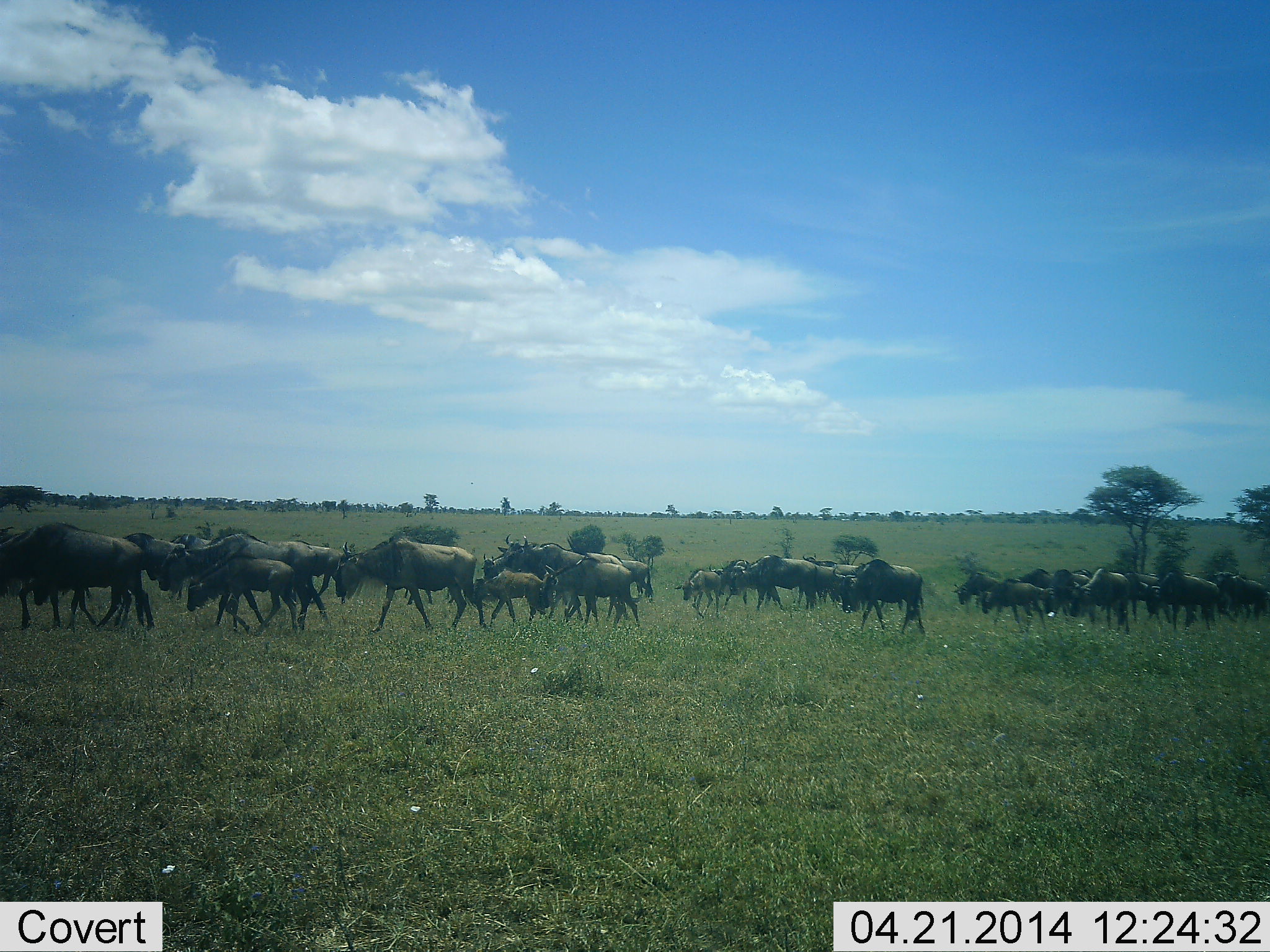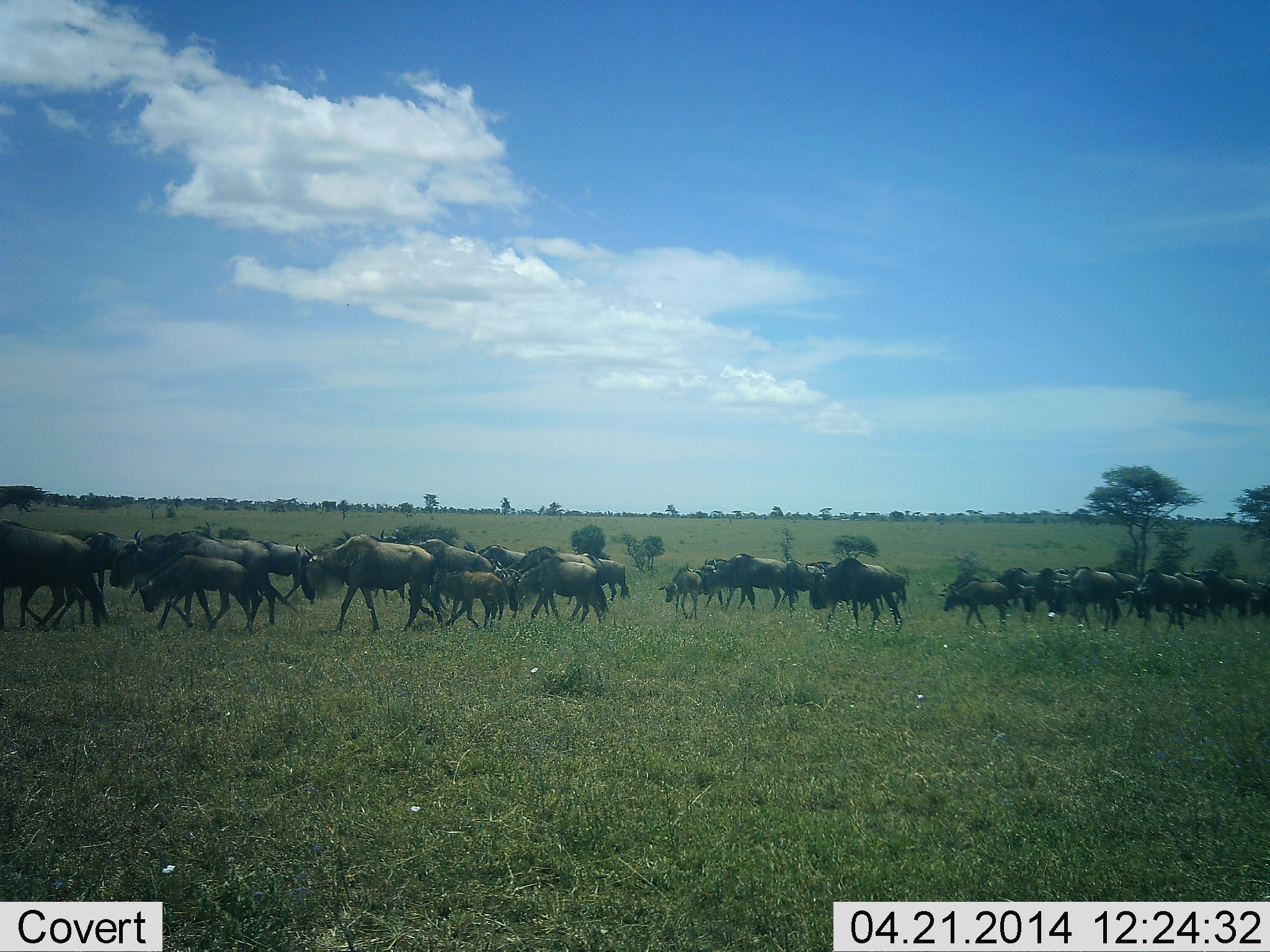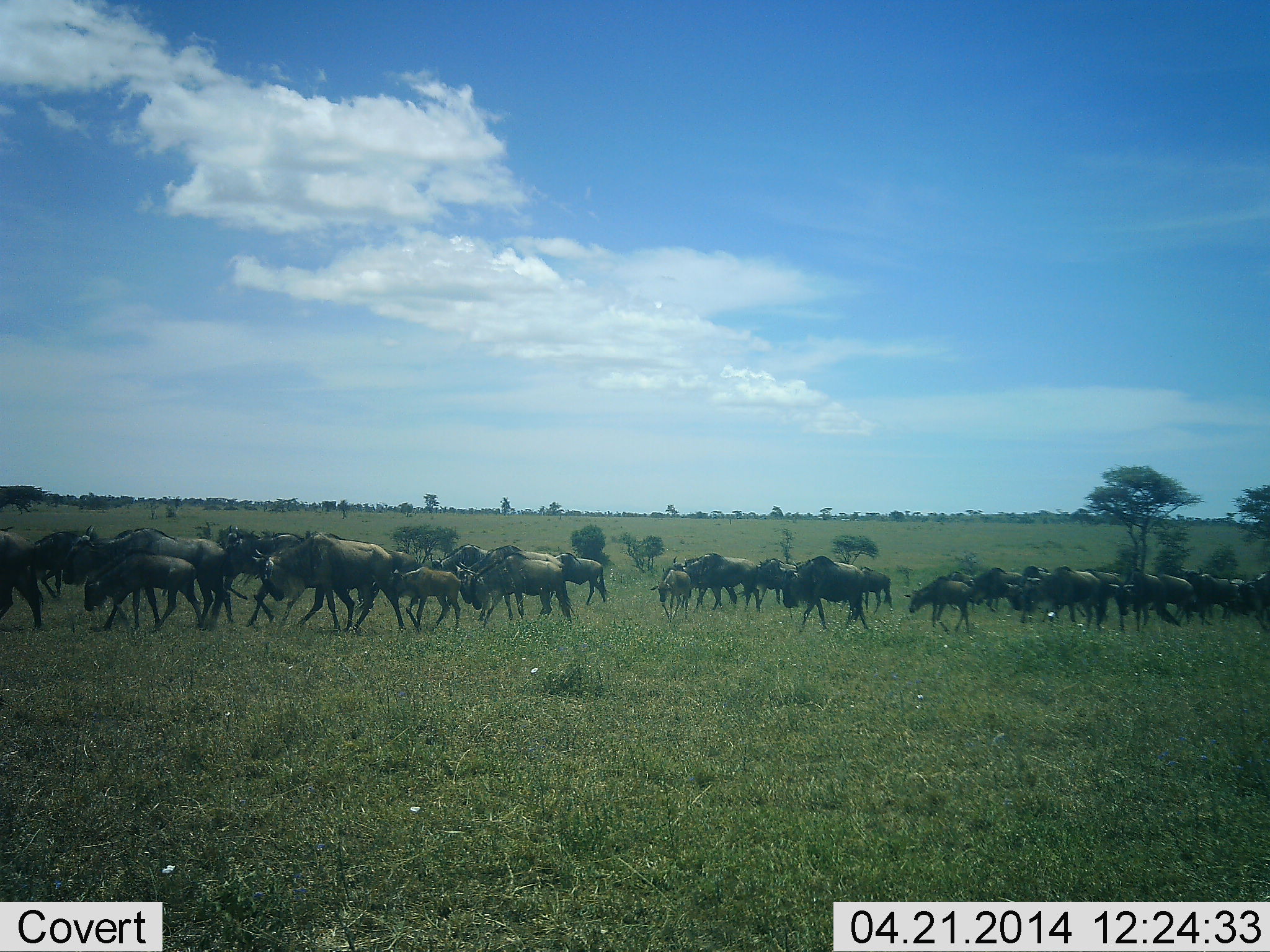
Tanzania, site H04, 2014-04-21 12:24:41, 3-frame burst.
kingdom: Animalia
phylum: Chordata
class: Mammalia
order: Artiodactyla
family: Bovidae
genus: Connochaetes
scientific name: Connochaetes taurinus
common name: blue wildebeest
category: wildebeest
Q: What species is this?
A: Wildebeest (blue wildebeest) (Connochaetes taurinus).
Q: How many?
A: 11-50.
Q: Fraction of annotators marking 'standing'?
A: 0%.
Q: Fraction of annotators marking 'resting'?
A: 0%.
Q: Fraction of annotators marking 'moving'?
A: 100%.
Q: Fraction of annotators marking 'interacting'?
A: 0%.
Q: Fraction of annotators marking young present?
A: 80%.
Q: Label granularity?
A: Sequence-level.